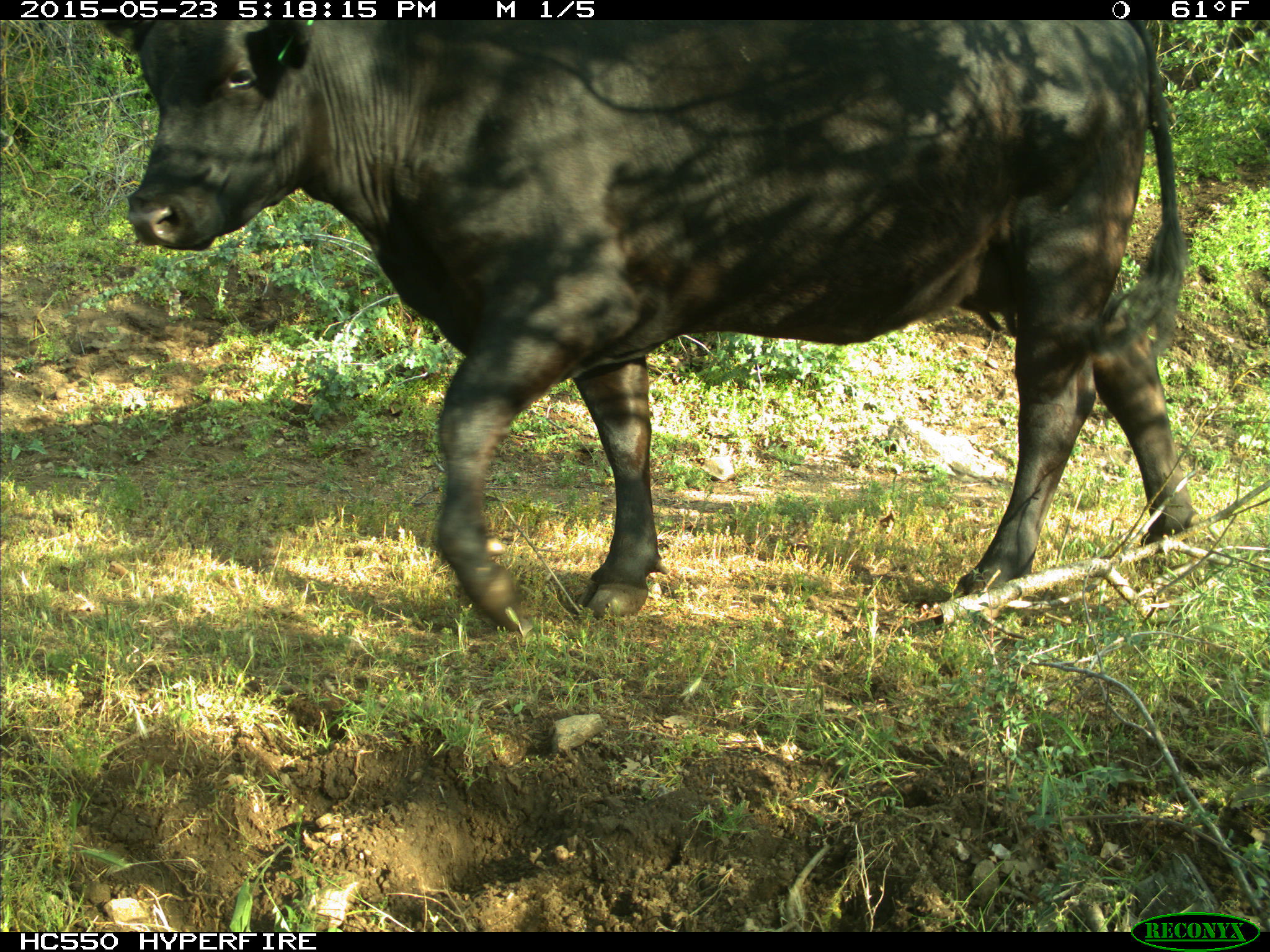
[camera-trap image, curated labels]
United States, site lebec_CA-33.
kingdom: Animalia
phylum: Chordata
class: Mammalia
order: Artiodactyla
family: Bovidae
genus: Bos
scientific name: Bos taurus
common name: domestic cow